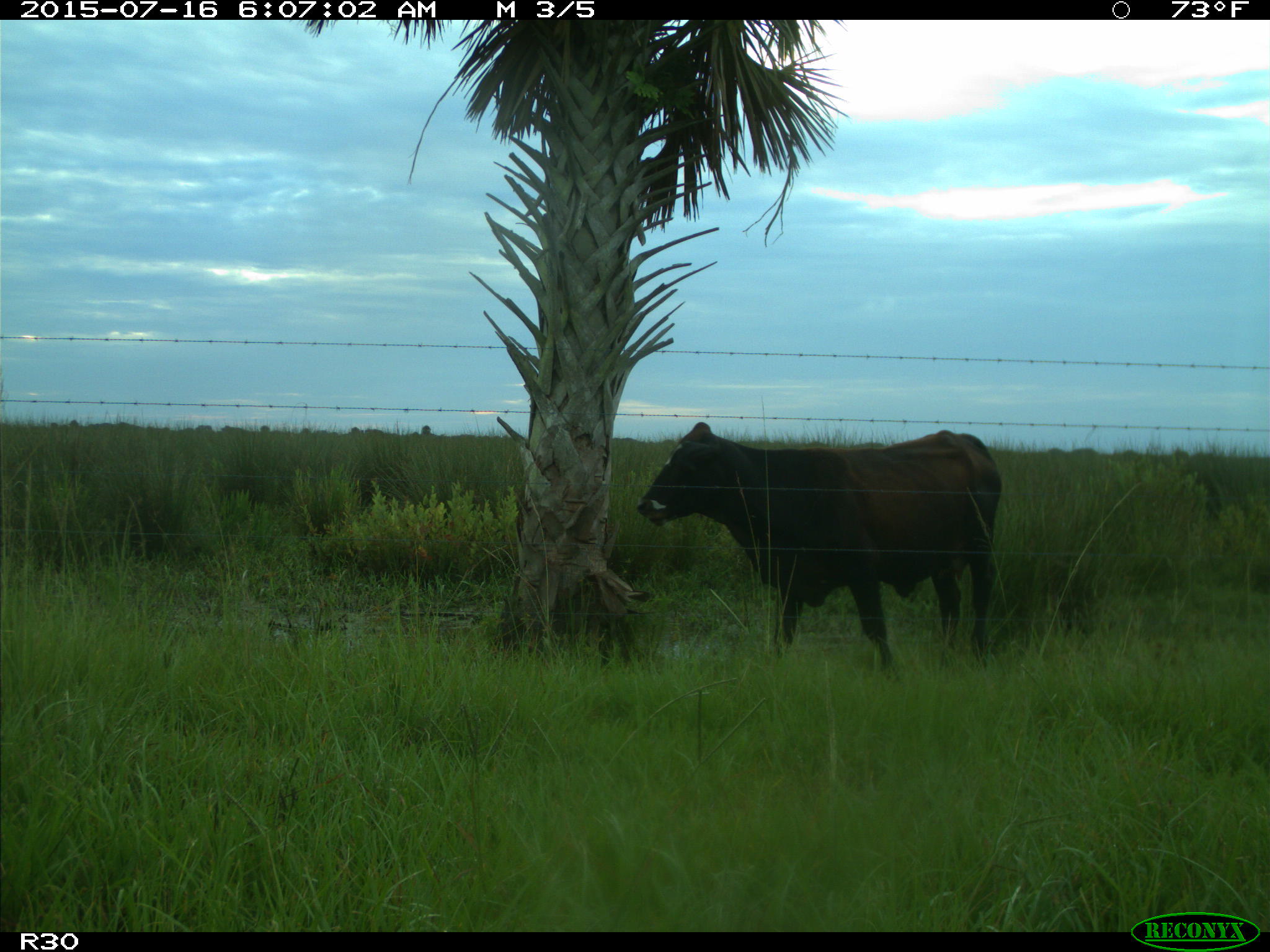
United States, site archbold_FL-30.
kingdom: Animalia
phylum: Chordata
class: Mammalia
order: Artiodactyla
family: Bovidae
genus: Bos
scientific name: Bos taurus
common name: domestic cow